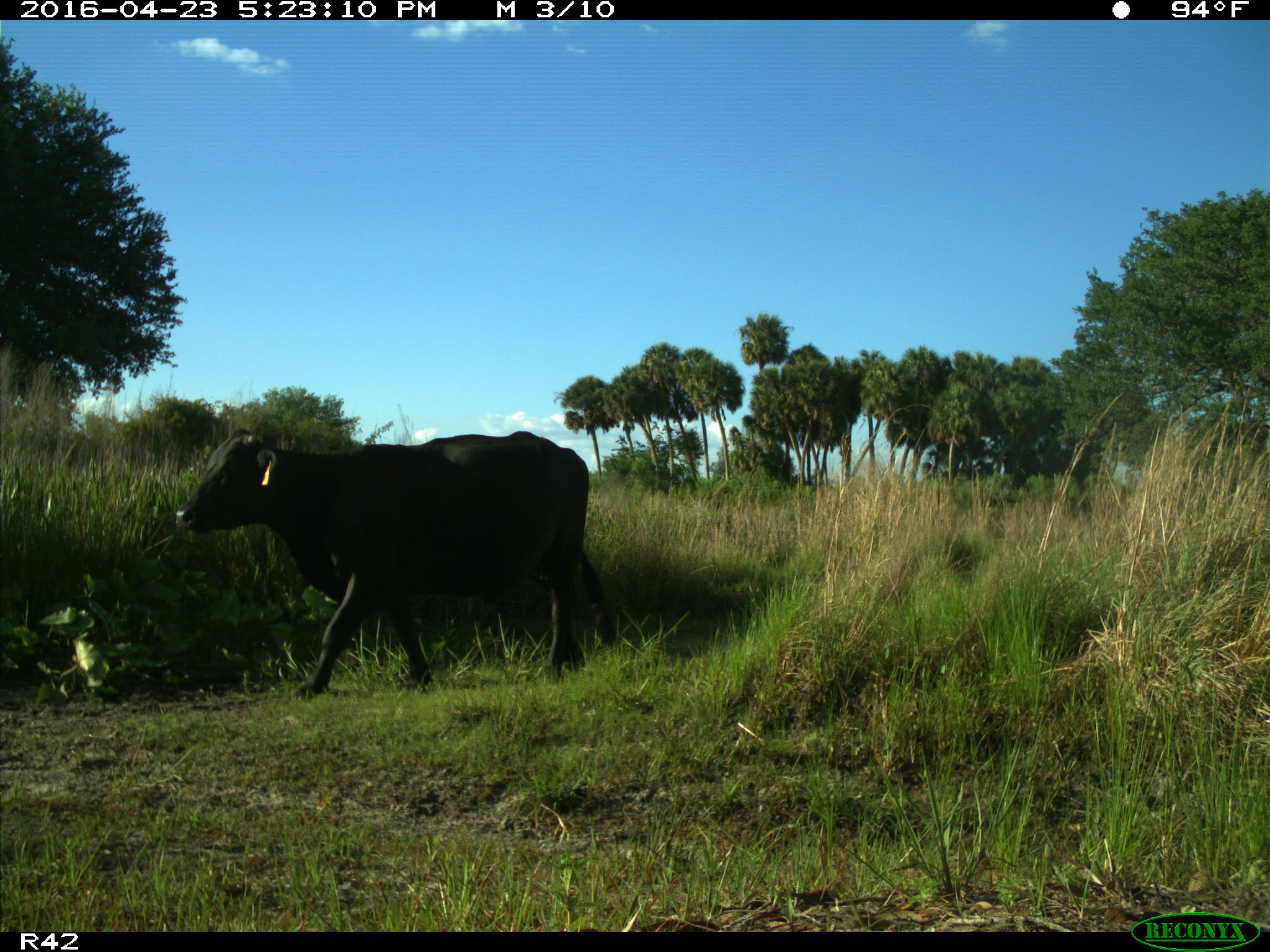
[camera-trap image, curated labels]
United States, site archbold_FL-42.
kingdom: Animalia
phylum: Chordata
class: Mammalia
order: Artiodactyla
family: Bovidae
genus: Bos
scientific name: Bos taurus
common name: domestic cow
Bos taurus (domestic cow).